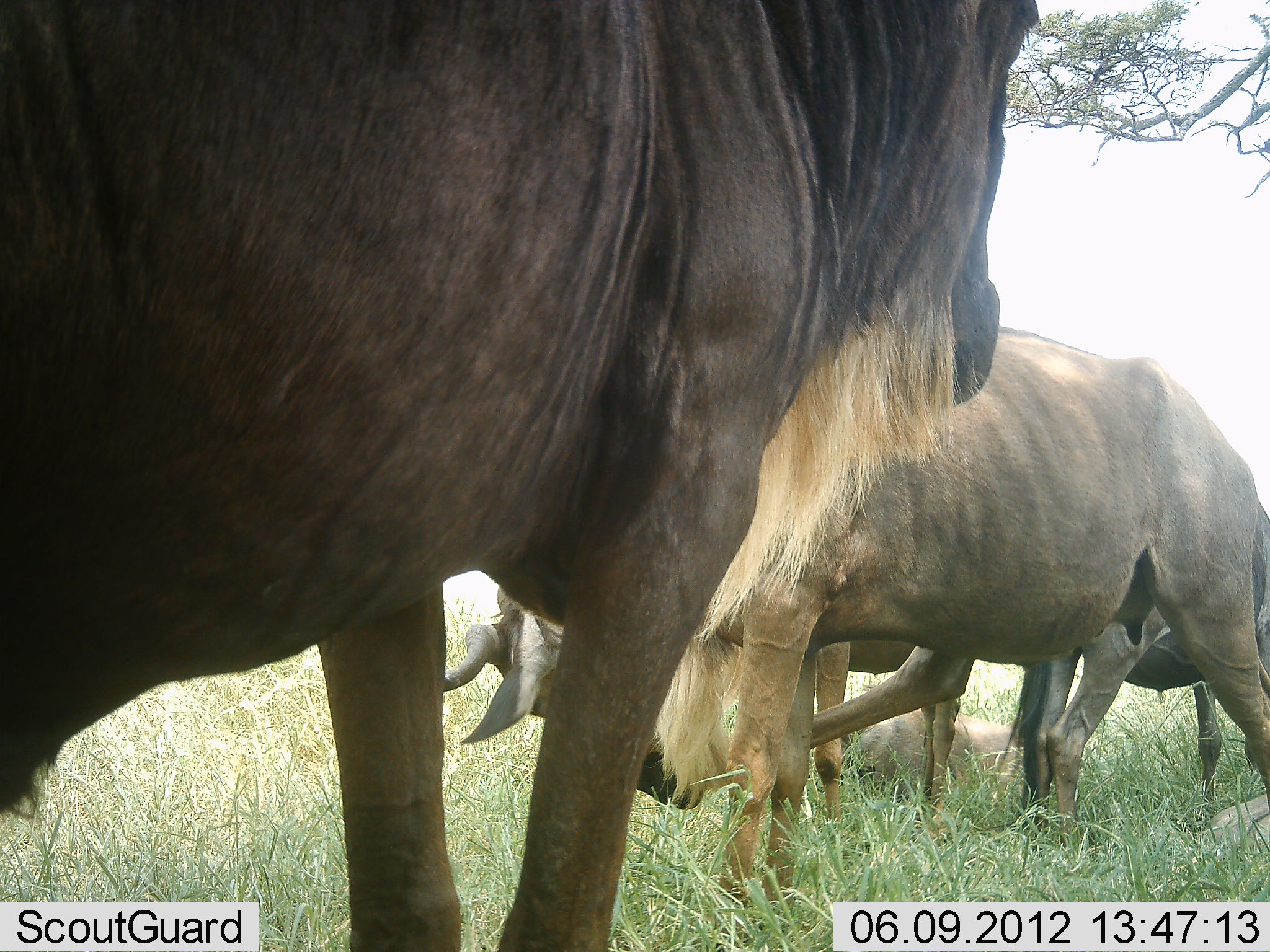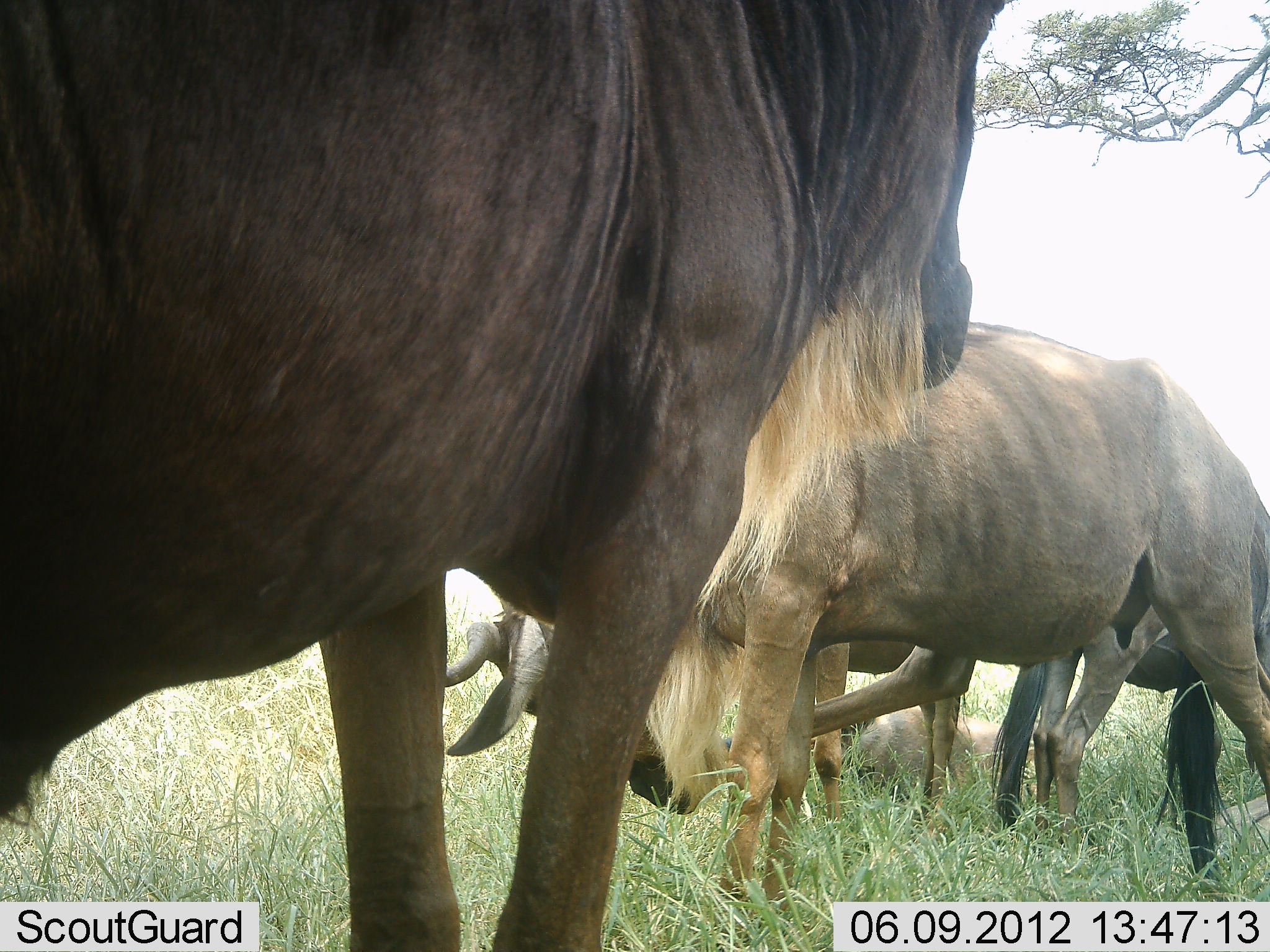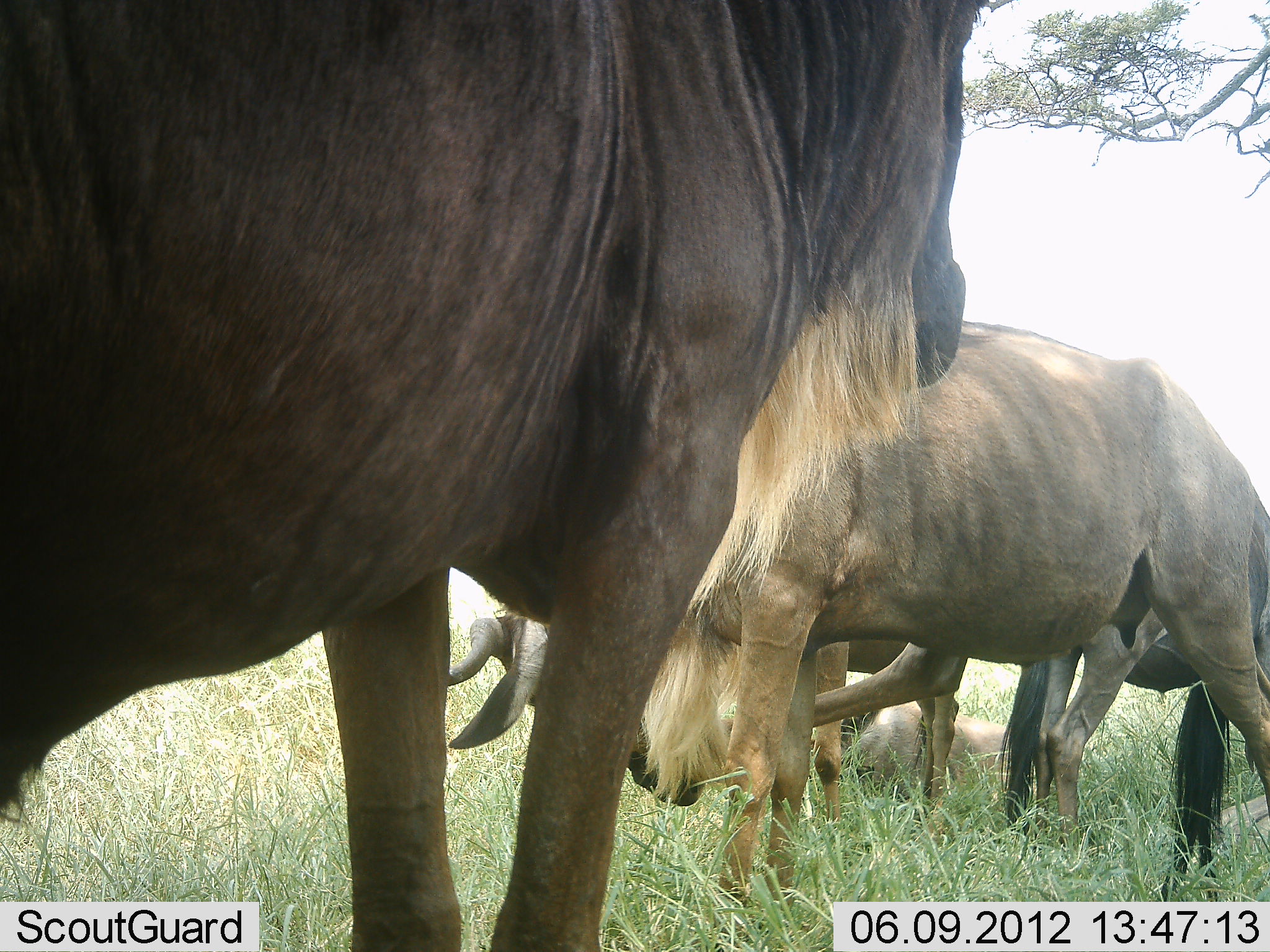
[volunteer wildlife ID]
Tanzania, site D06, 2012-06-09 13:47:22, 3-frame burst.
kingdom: Animalia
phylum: Chordata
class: Mammalia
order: Artiodactyla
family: Bovidae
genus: Connochaetes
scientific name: Connochaetes taurinus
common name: blue wildebeest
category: wildebeest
Wildebeest (blue wildebeest) (Connochaetes taurinus), count 4. Behavior (volunteer vote fractions): standing 90%, resting 30%, moving 0%, interacting 10%. Young present (vote fraction): 0%. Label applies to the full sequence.